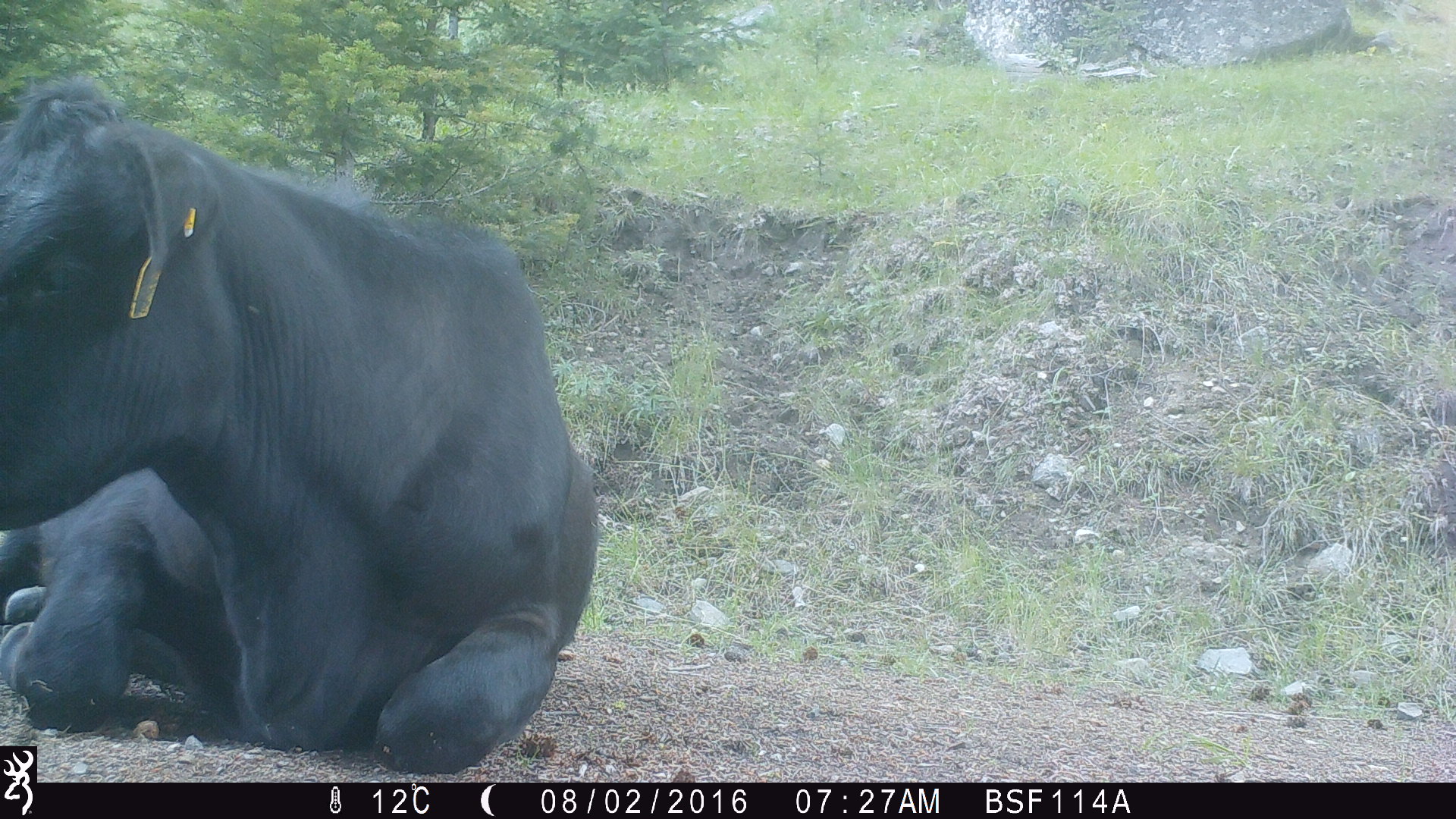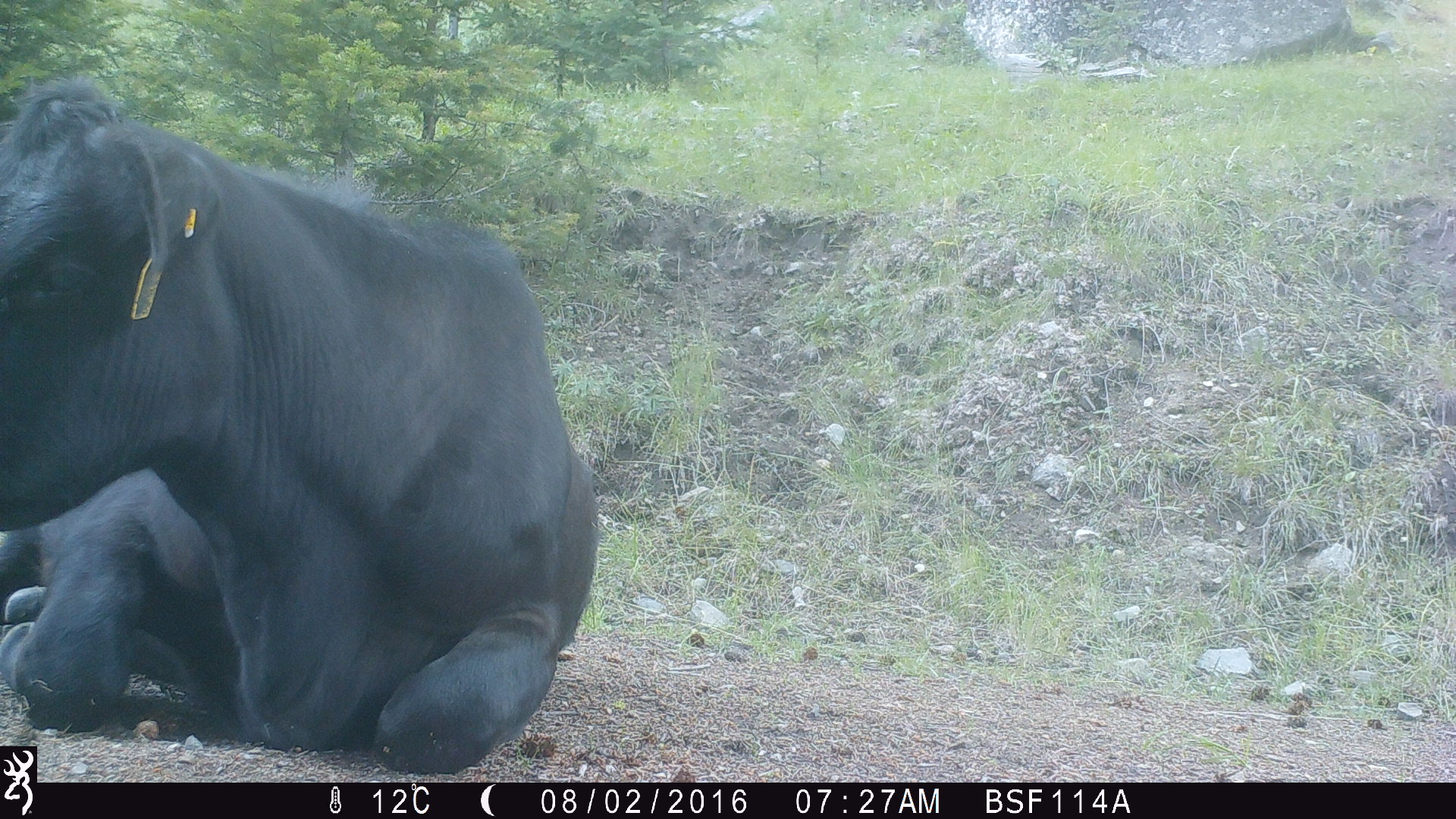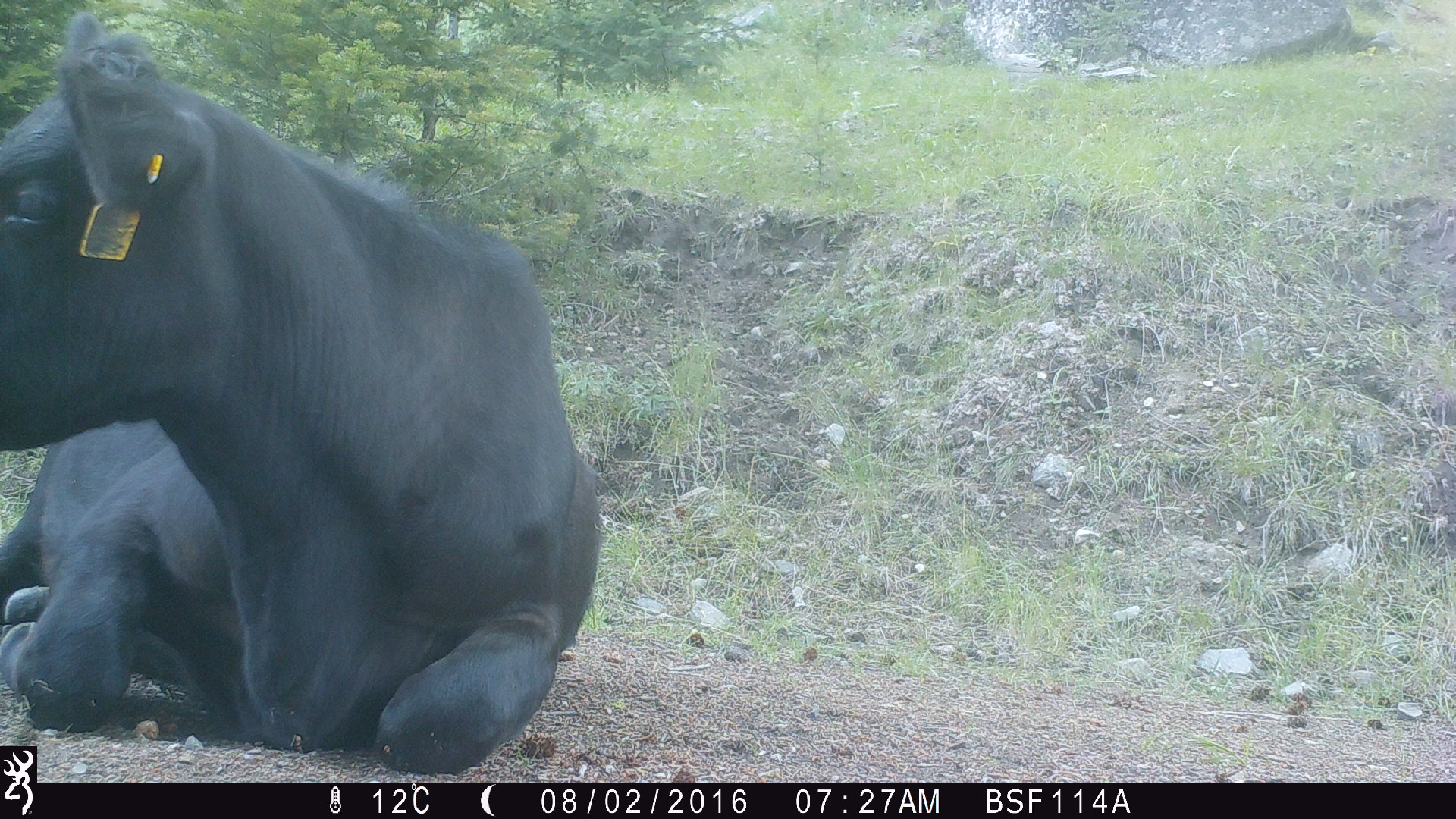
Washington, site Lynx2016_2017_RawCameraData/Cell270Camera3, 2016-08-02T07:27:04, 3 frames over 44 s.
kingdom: Animalia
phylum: Chordata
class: Mammalia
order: Artiodactyla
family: Bovidae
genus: Bos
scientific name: Bos taurus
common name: domestic cattle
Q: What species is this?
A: Domestic cattle (Bos taurus).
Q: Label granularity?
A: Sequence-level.